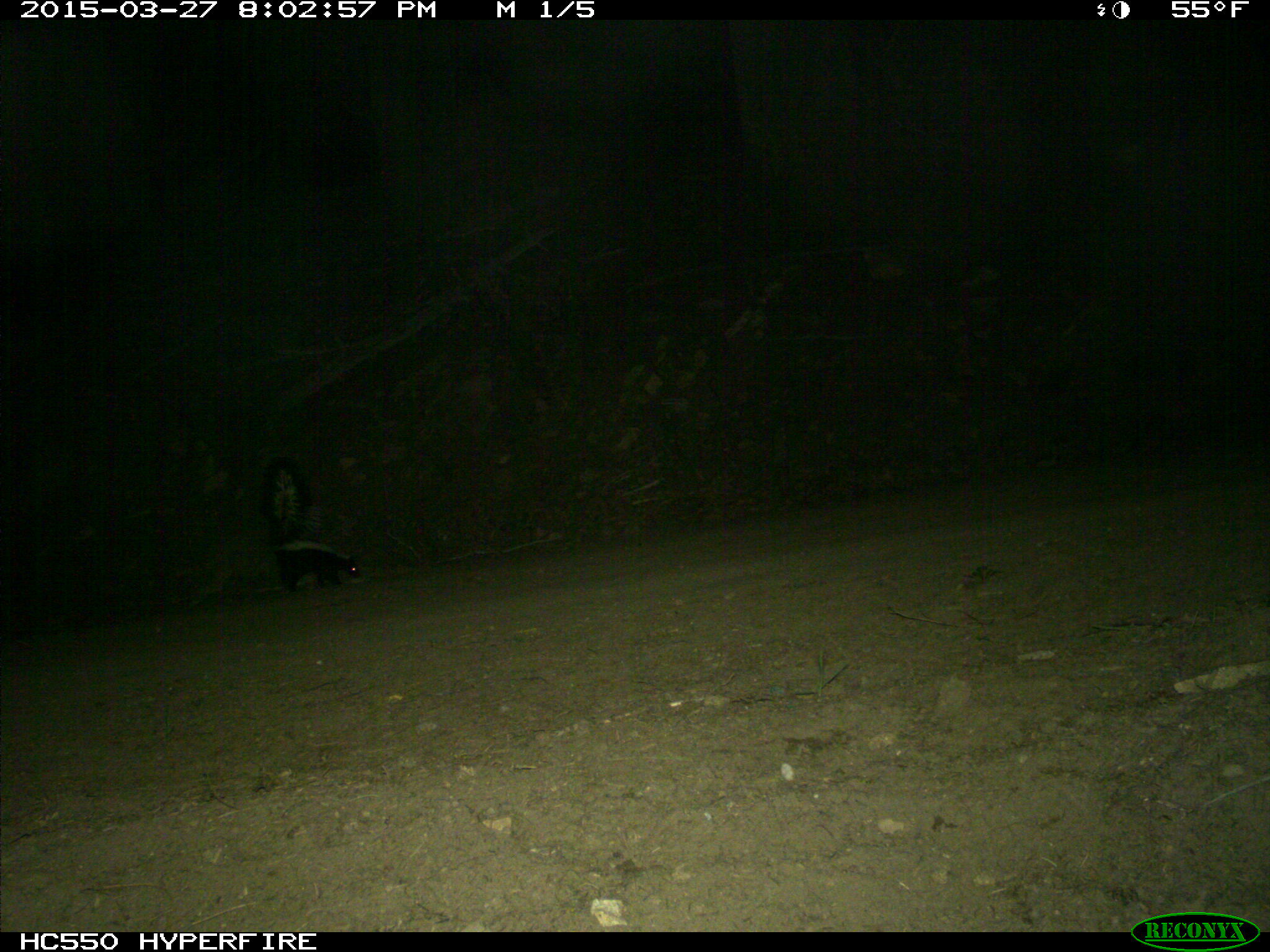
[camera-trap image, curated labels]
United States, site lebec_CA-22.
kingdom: Animalia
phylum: Chordata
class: Mammalia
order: Carnivora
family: Mephitidae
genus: Mephitis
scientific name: Mephitis mephitis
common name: striped skunk